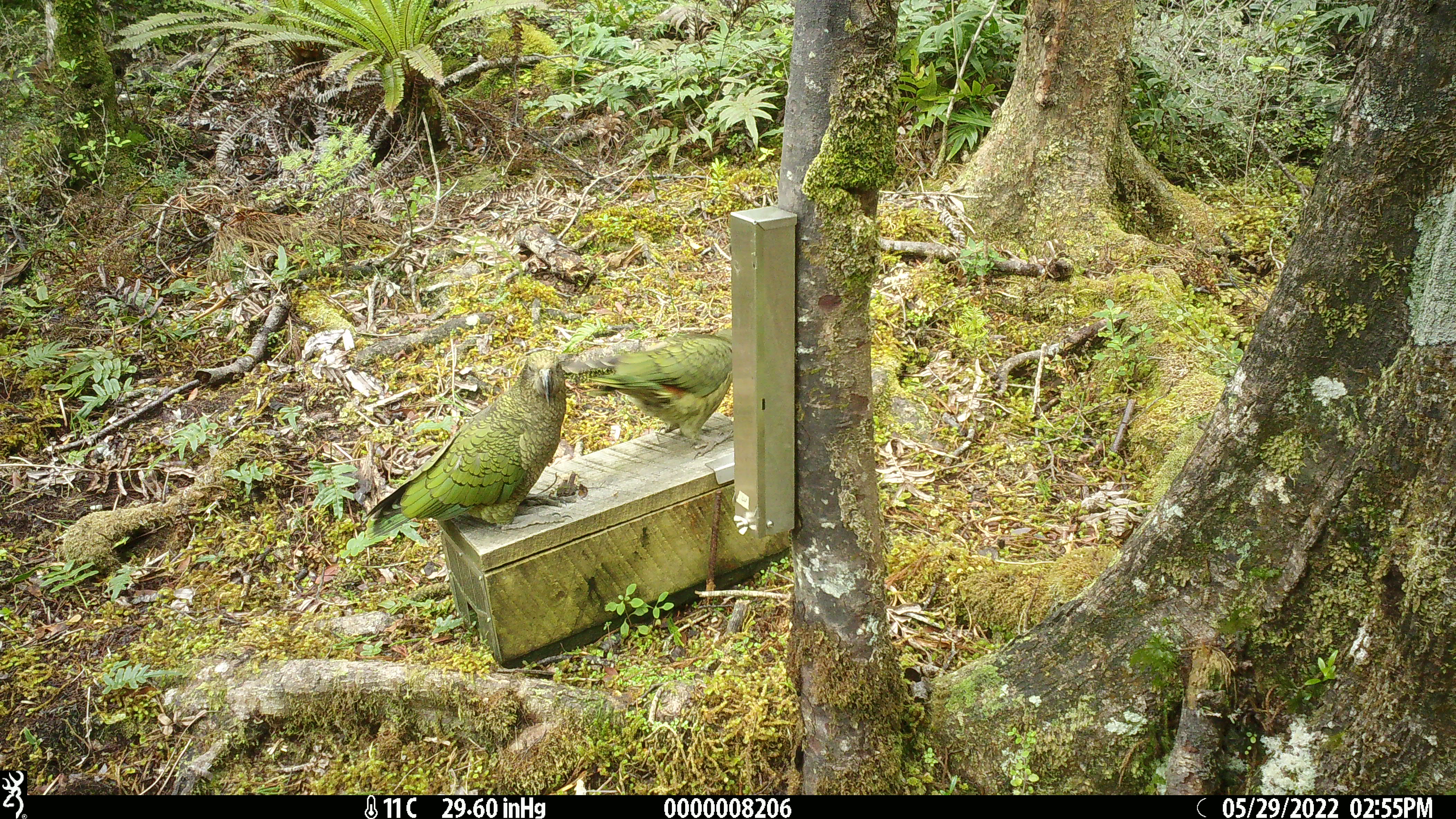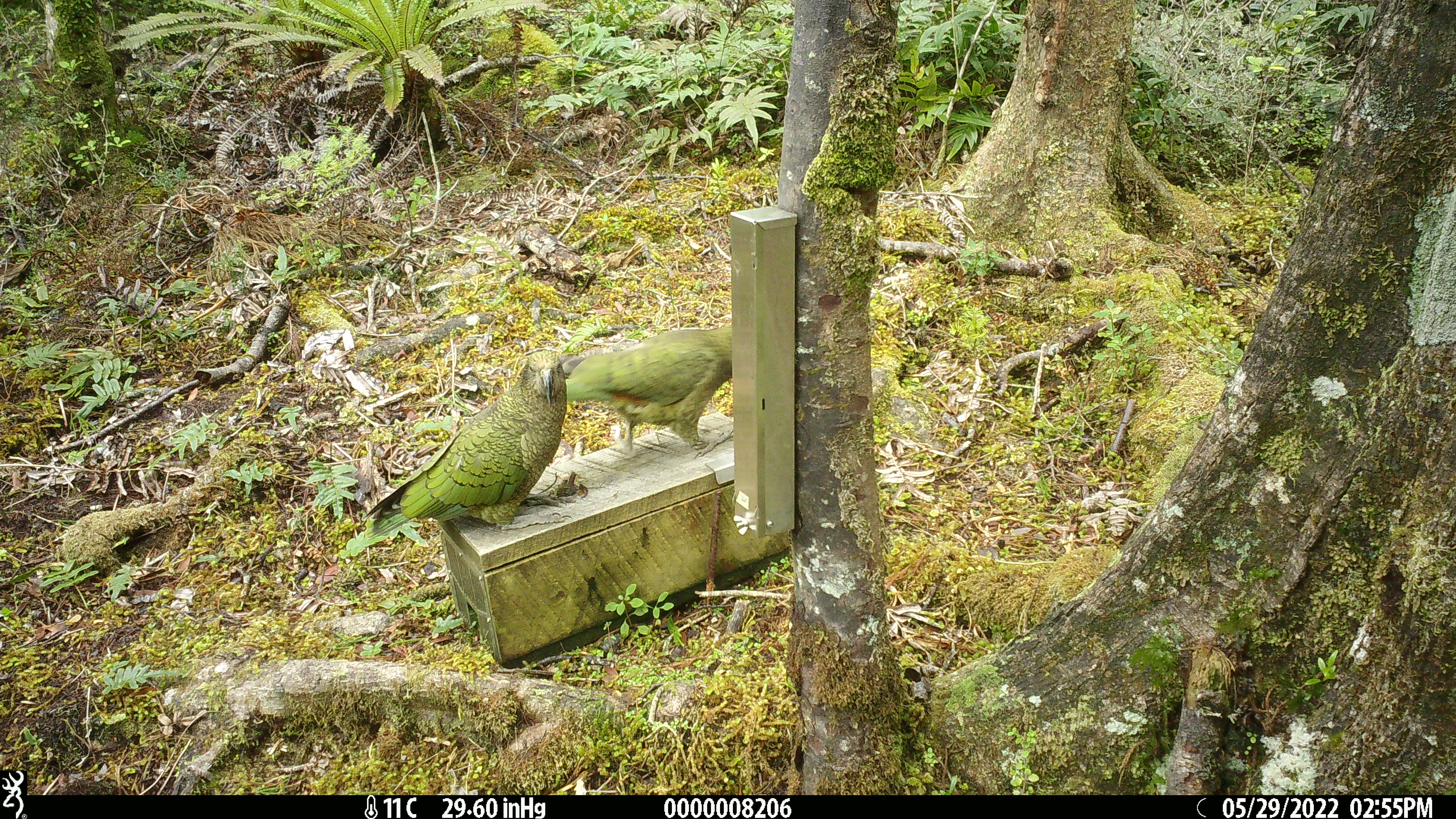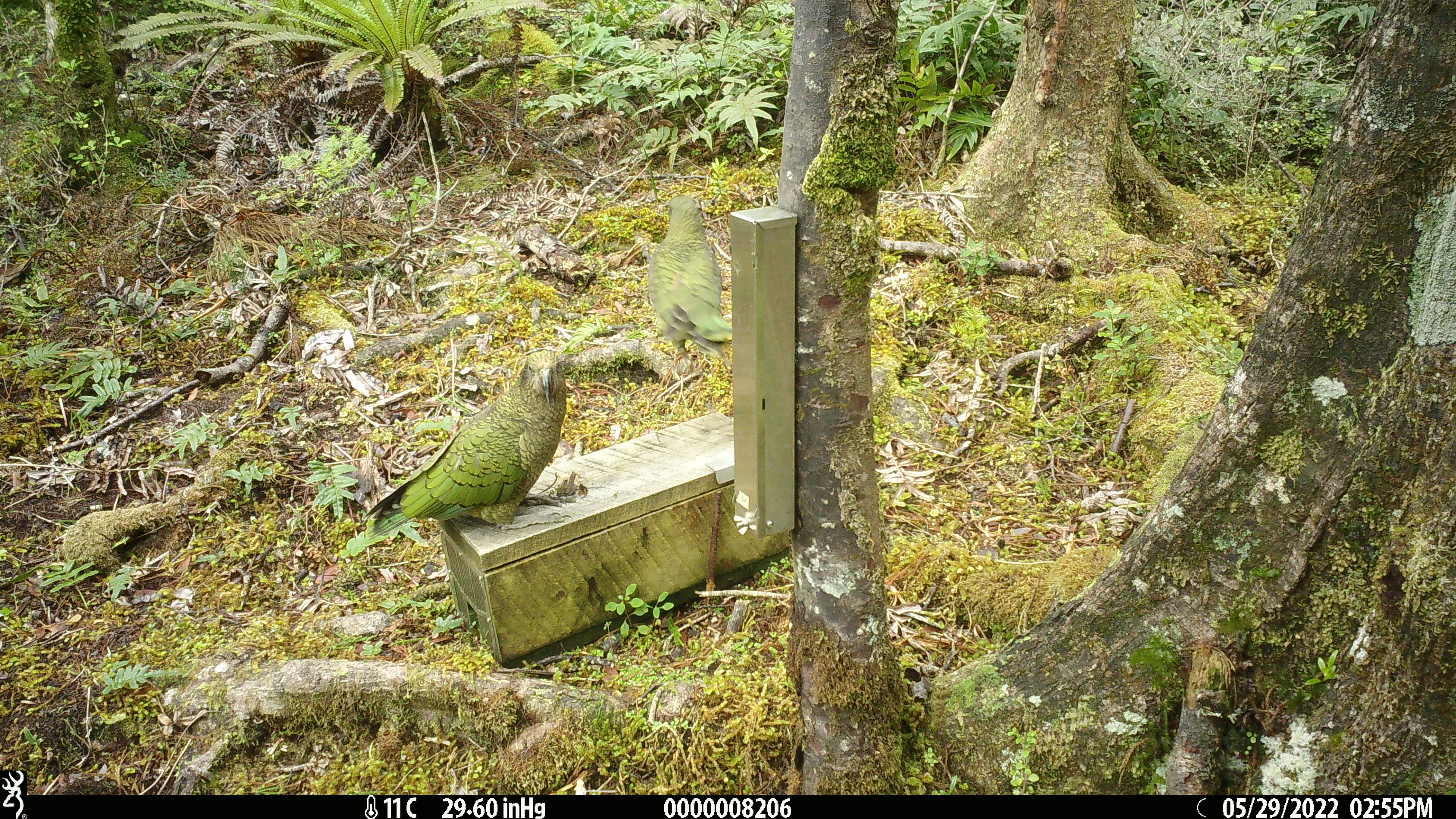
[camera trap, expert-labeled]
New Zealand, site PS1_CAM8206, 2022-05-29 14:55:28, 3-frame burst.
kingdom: Animalia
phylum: Chordata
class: Aves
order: Psittaciformes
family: Strigopidae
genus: Nestor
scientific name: Nestor notabilis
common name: kea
Kea (Nestor notabilis).